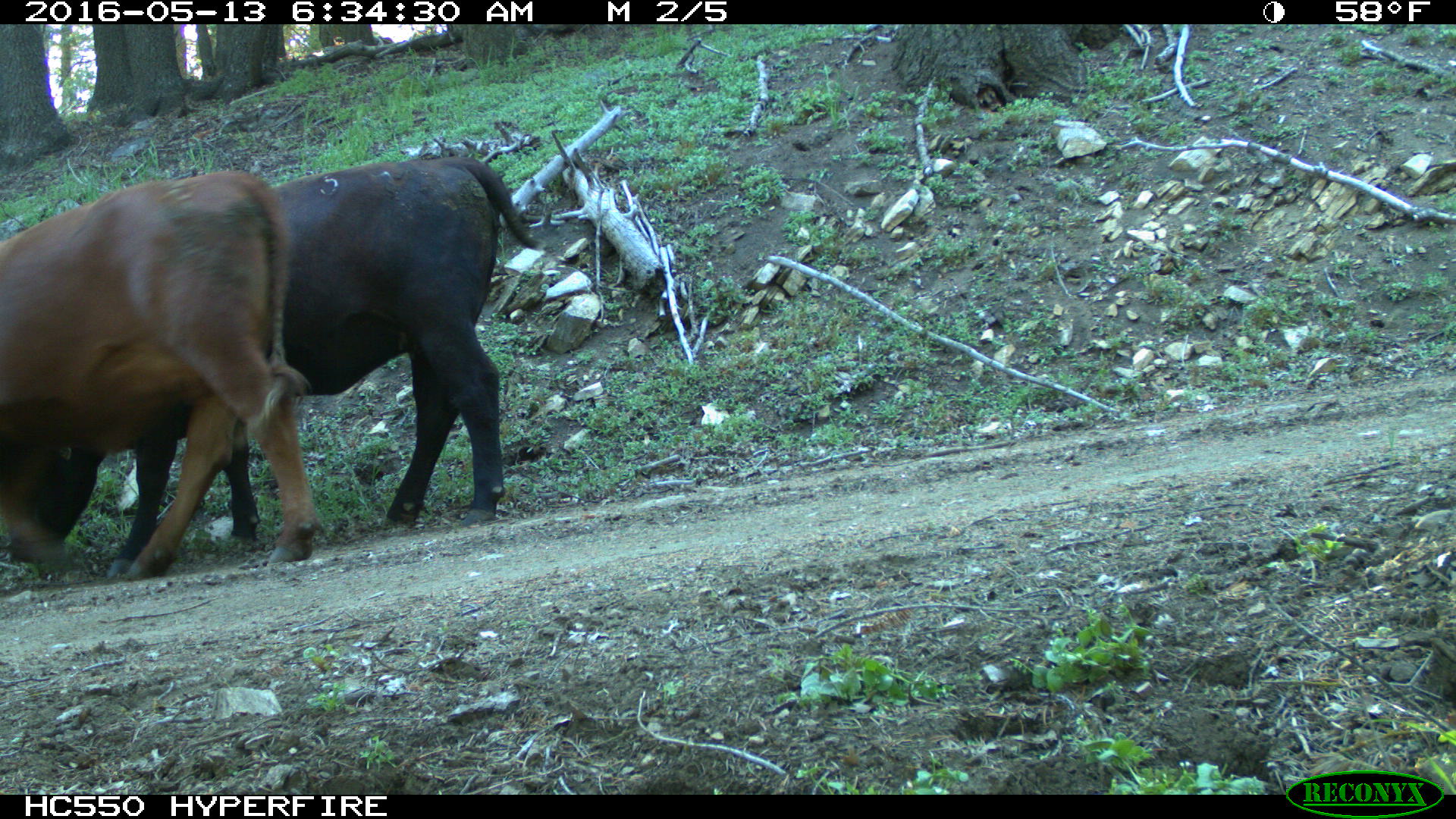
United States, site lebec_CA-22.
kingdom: Animalia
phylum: Chordata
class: Mammalia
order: Artiodactyla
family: Bovidae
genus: Bos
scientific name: Bos taurus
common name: domestic cow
Bos taurus (domestic cow).